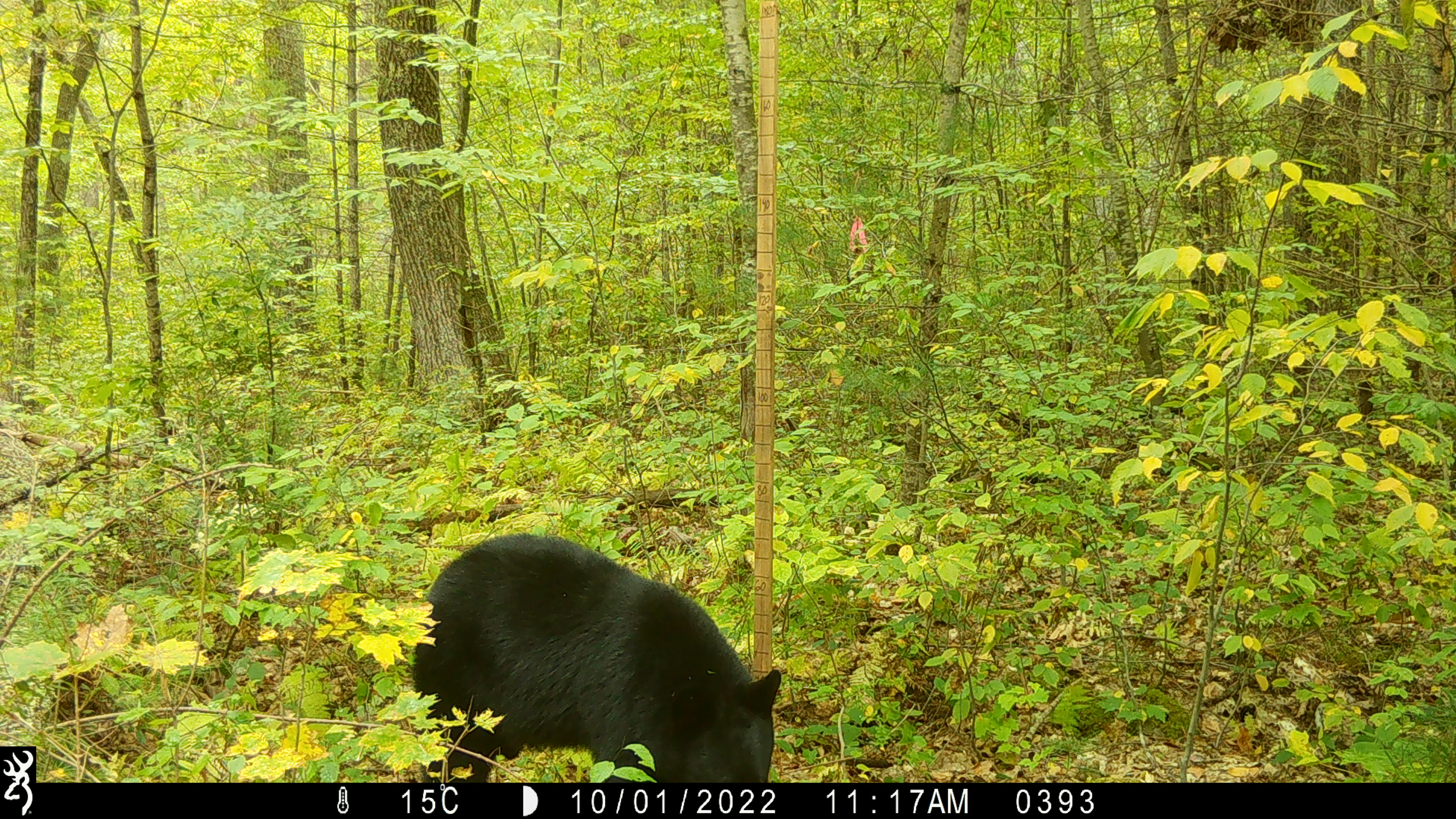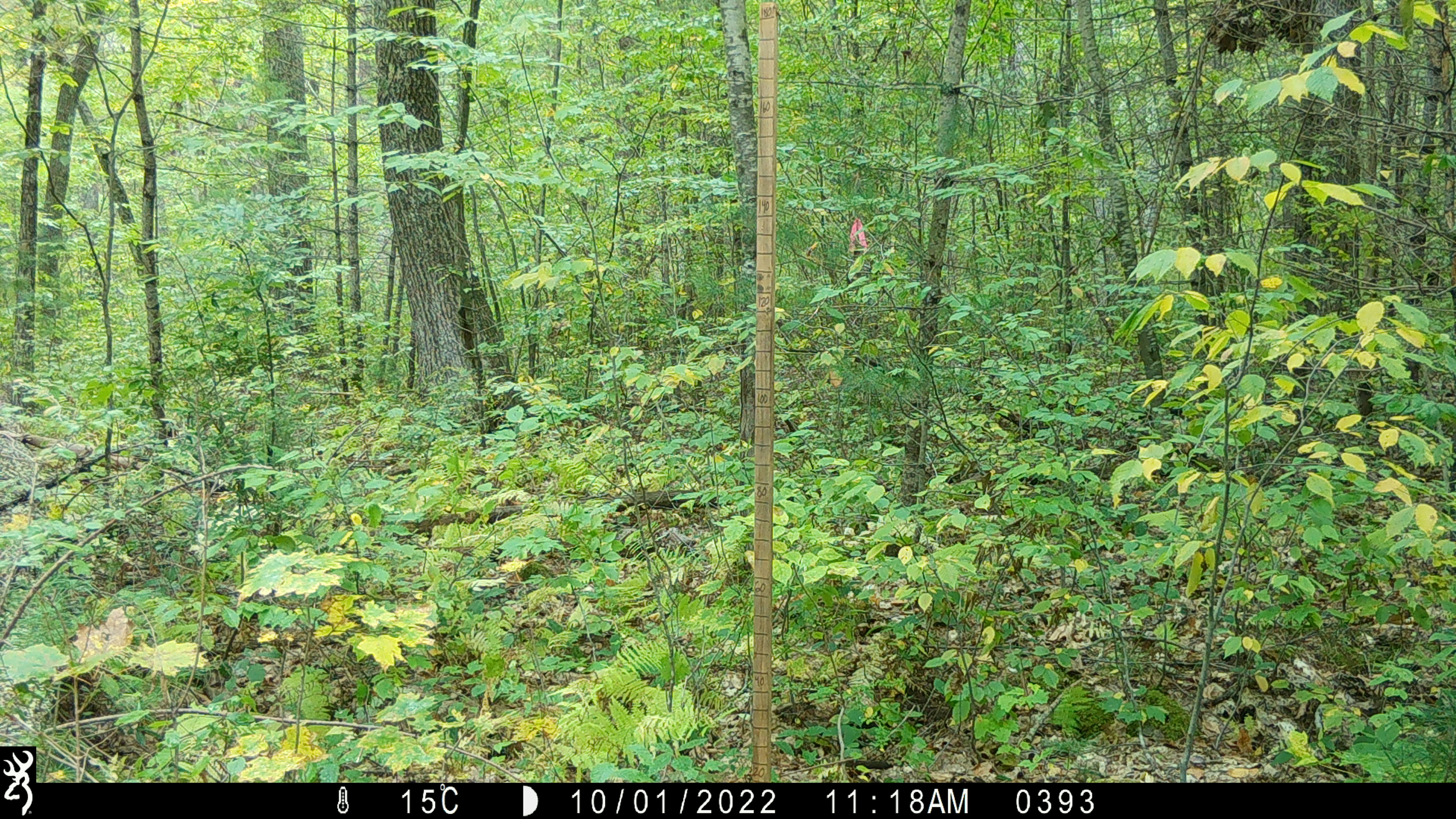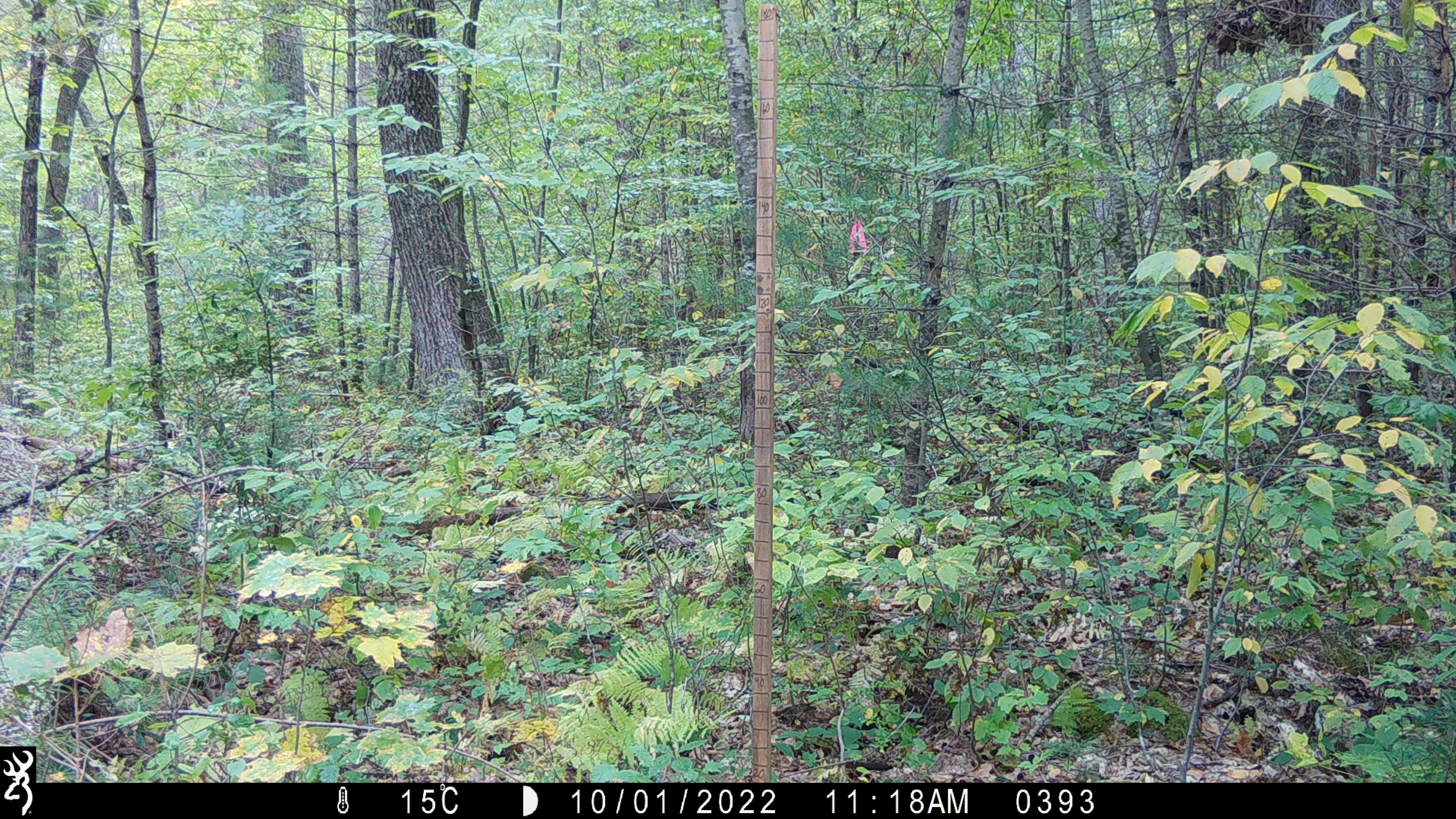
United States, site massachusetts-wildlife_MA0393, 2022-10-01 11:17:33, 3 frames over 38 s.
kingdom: Animalia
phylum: Chordata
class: Mammalia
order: Carnivora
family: Ursidae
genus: Ursus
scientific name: Ursus americanus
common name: black bear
Black bear (Ursus americanus).